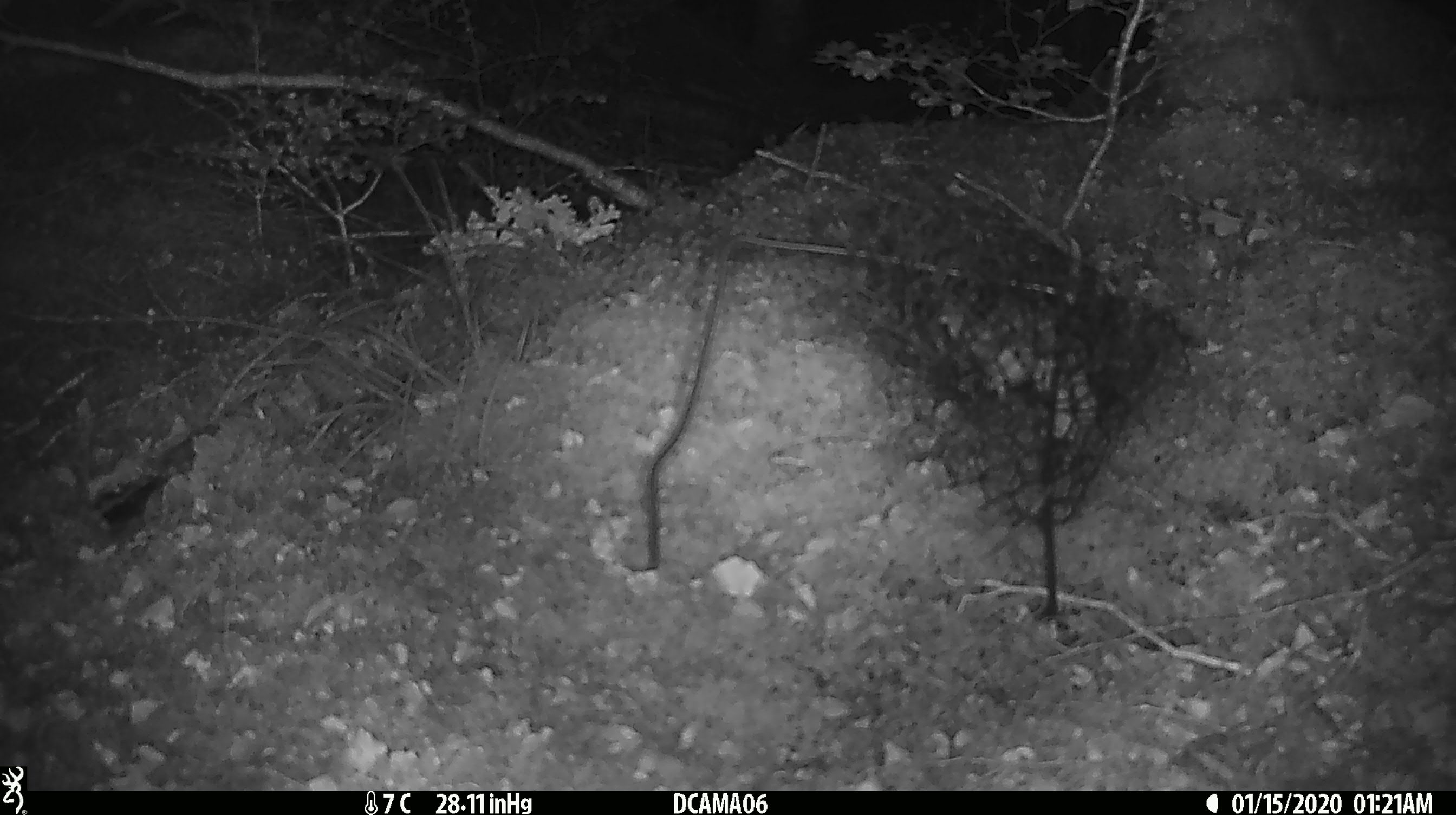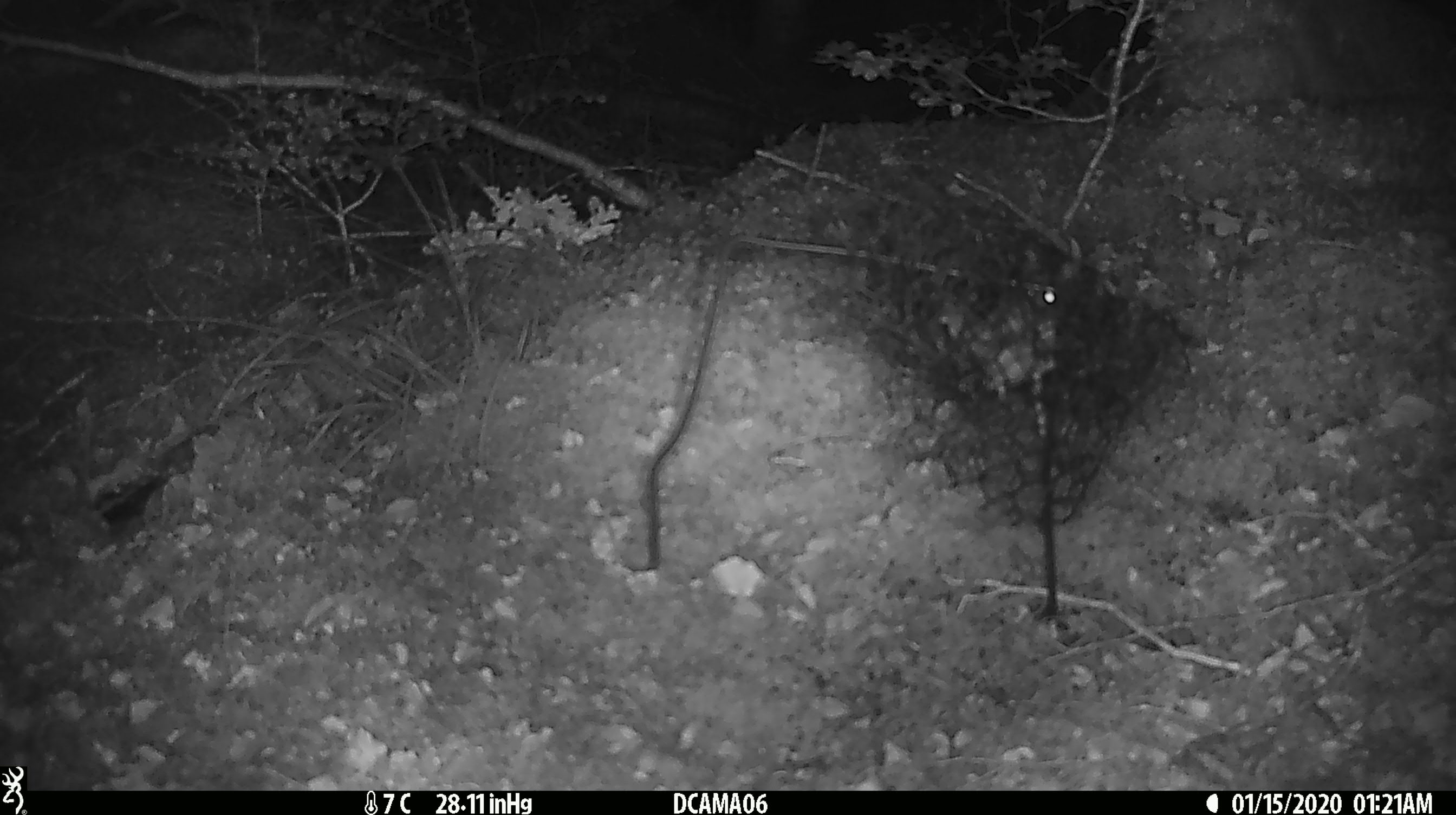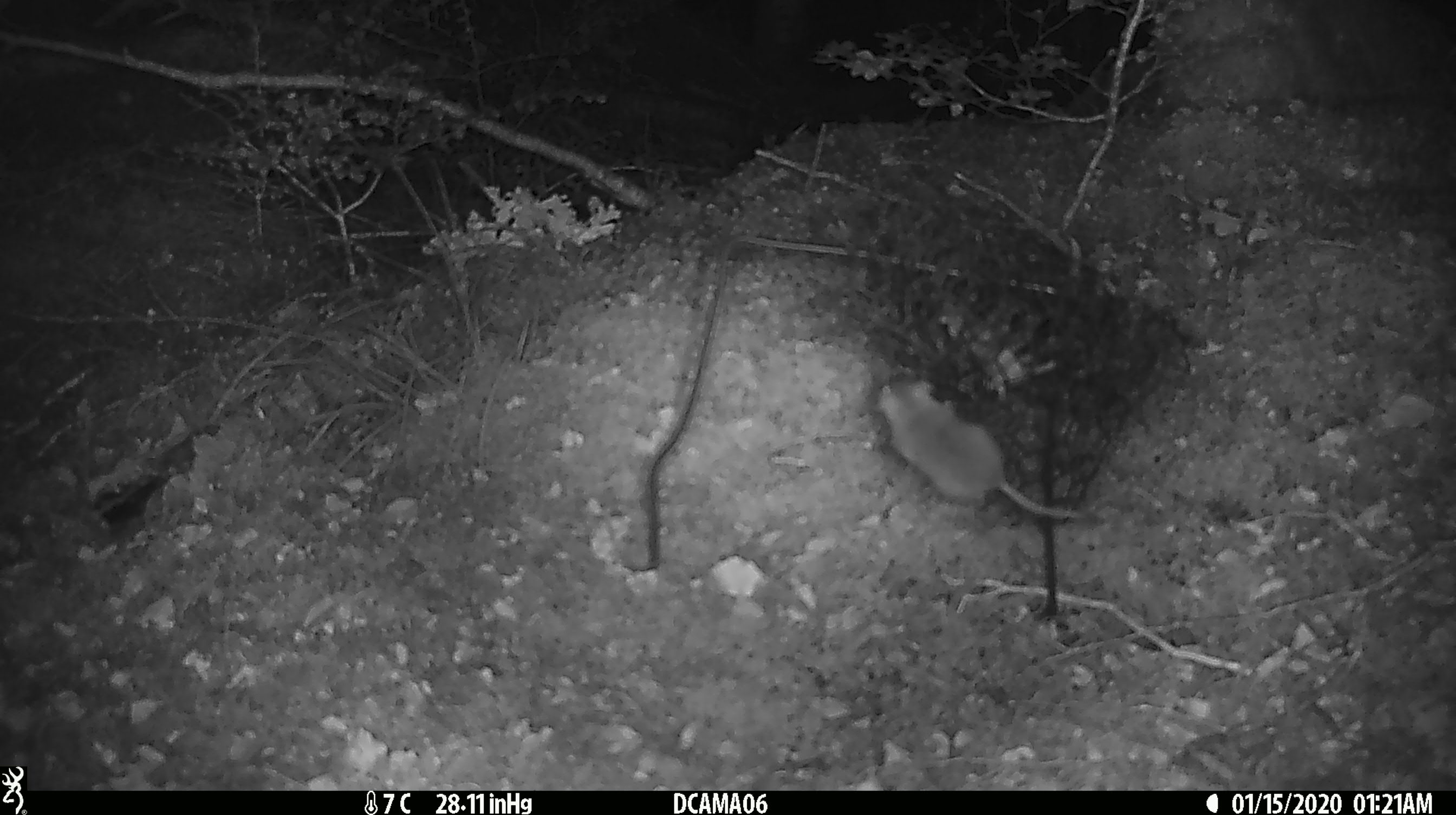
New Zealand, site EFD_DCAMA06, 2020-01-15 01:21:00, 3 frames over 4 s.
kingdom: Animalia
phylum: Chordata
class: Mammalia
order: Rodentia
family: Muridae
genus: Mus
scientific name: Mus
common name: mouse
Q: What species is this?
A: Mouse (Mus).